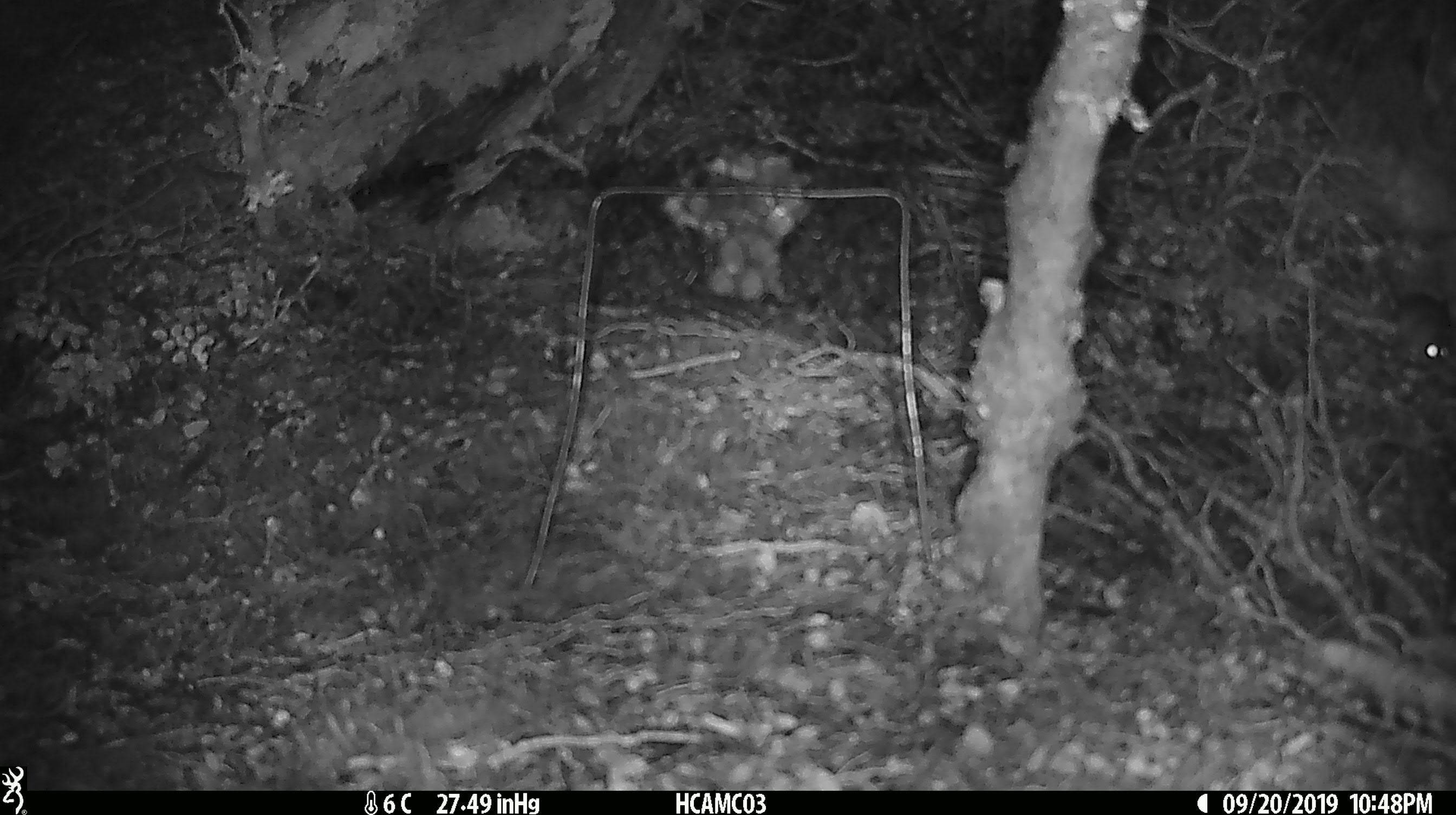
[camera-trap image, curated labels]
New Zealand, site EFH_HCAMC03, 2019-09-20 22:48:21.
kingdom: Animalia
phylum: Chordata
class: Mammalia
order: Rodentia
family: Muridae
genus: Mus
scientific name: Mus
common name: mouse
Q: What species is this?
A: Mouse (Mus).